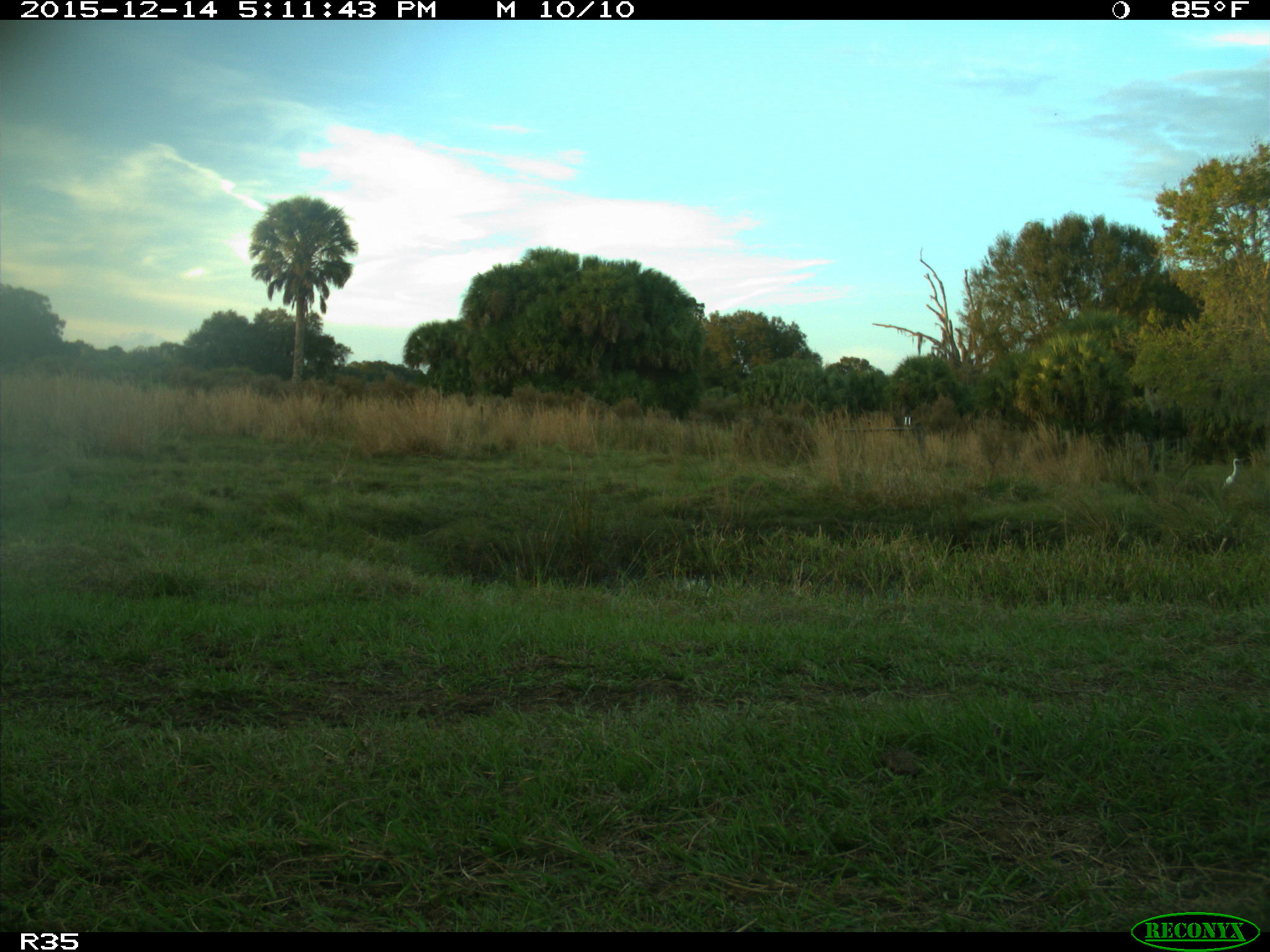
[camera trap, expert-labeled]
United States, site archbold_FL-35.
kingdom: Animalia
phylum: Chordata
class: Aves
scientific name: Aves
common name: birds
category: unidentified bird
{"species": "unidentified bird (birds) (Aves)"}